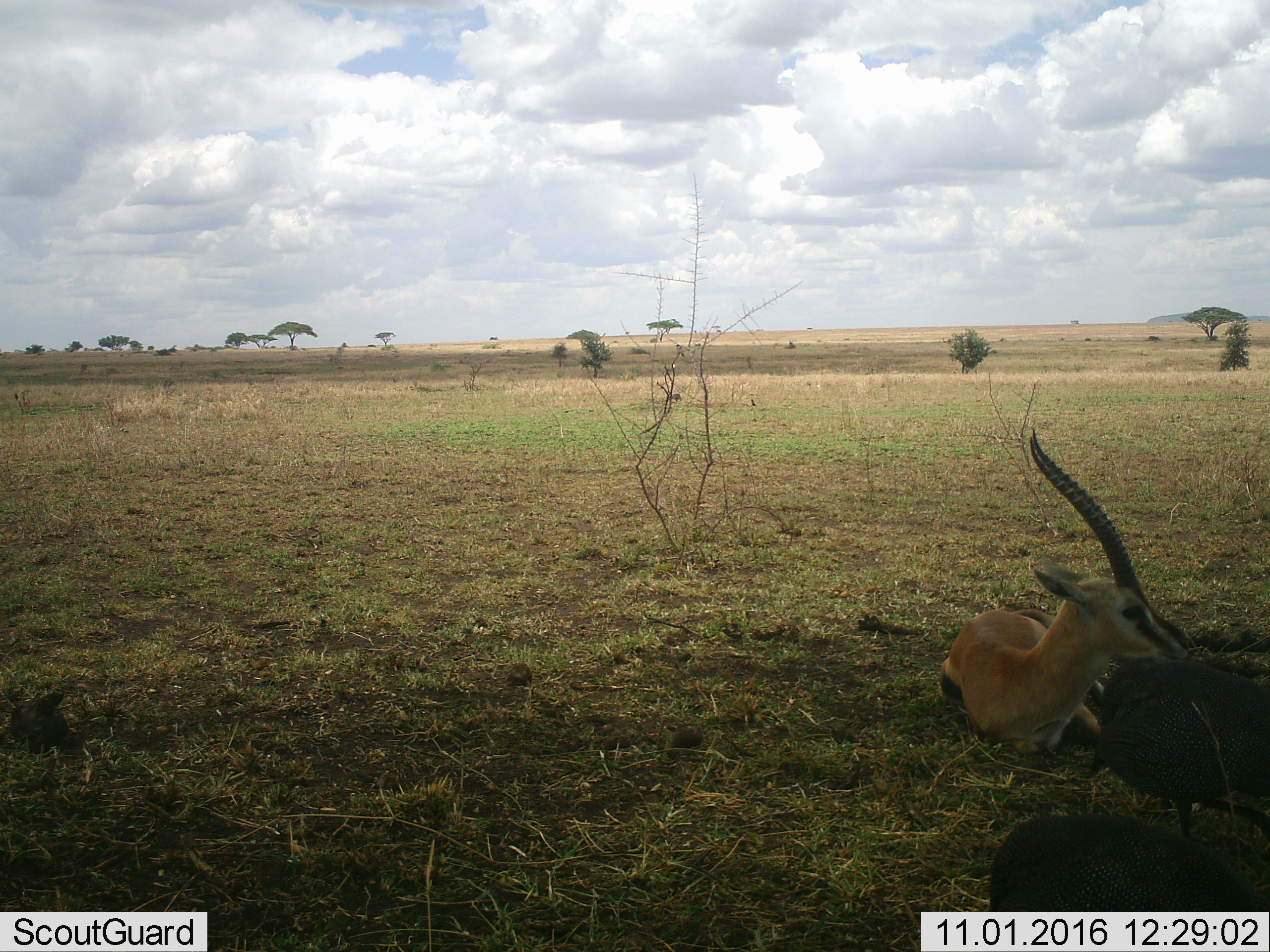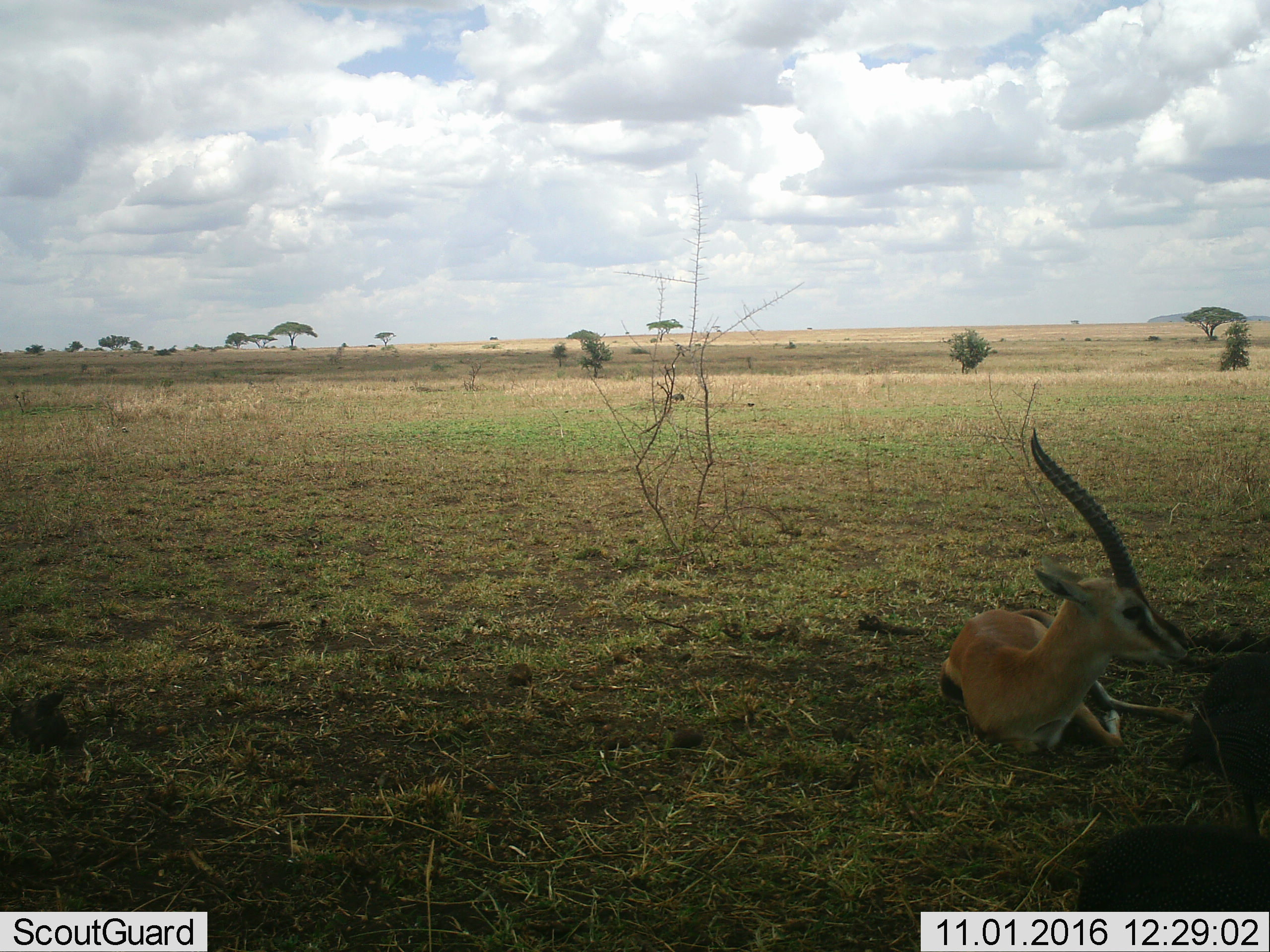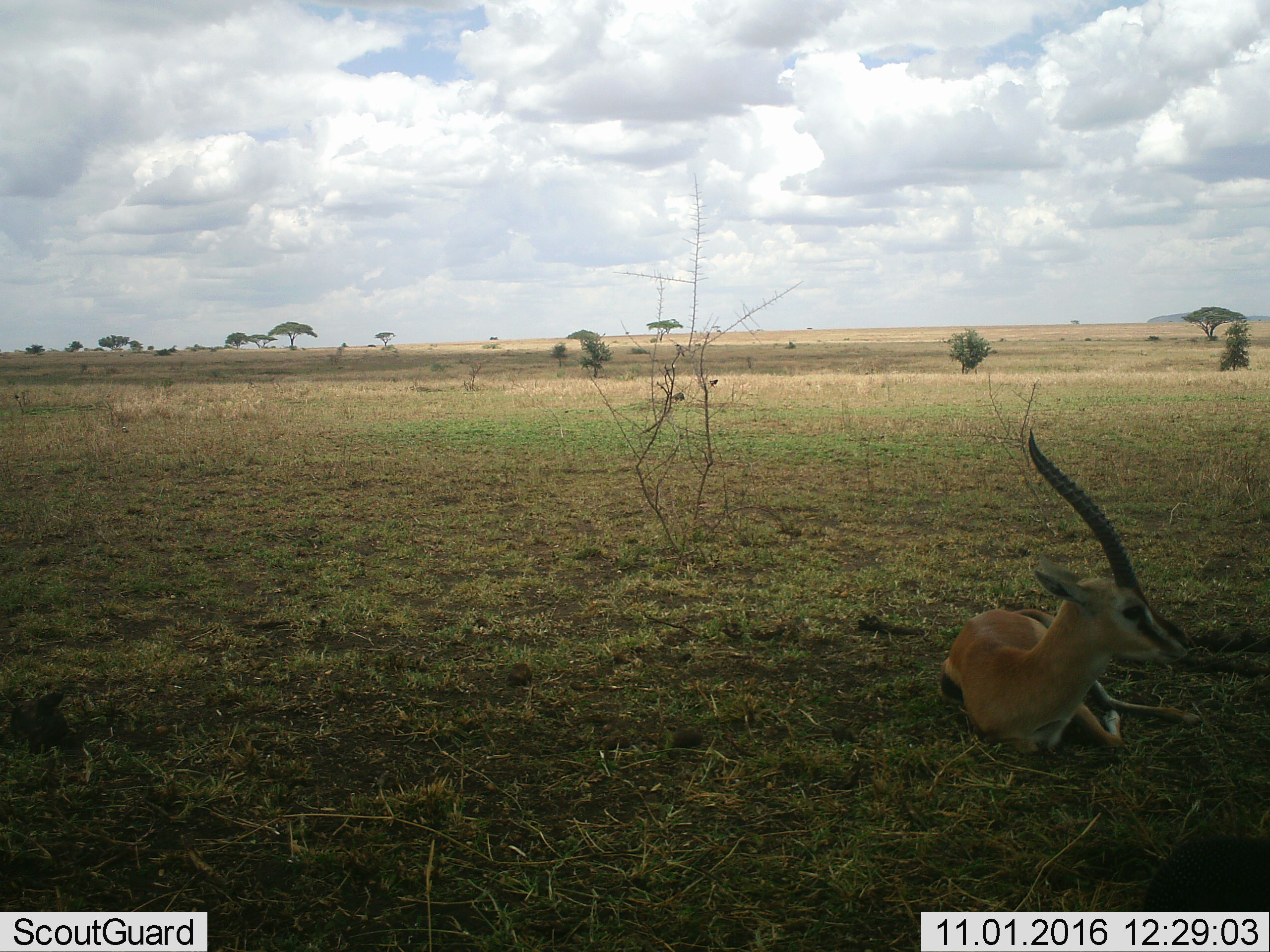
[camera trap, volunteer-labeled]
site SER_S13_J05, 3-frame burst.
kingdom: Animalia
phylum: Chordata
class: Mammalia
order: Artiodactyla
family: Bovidae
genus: Eudorcas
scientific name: Eudorcas thomsonii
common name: thomson's gazelle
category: gazellethomsons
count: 1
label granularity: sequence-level